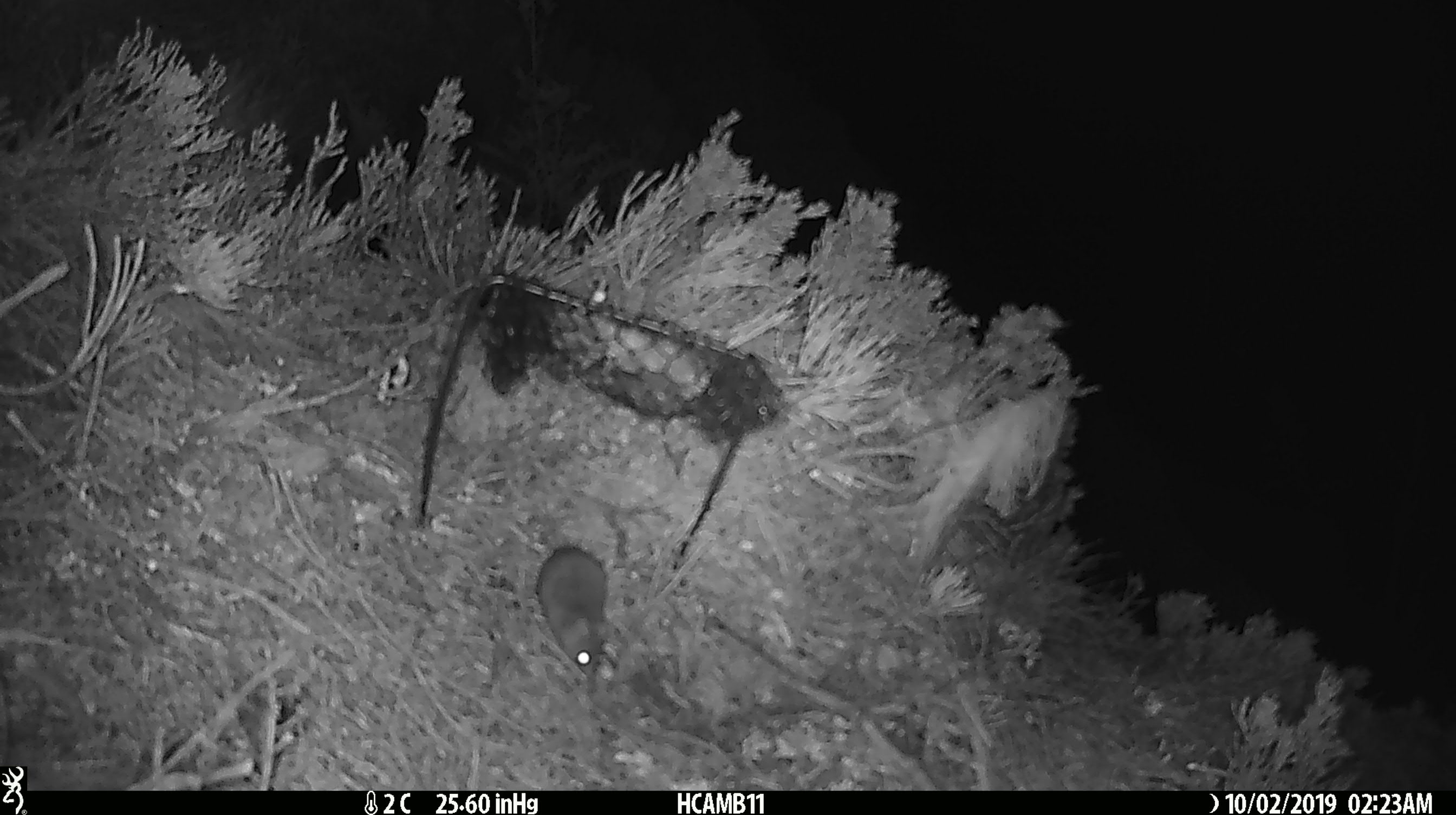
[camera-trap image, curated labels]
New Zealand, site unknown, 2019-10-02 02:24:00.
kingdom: Animalia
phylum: Chordata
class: Mammalia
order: Rodentia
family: Muridae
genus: Mus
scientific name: Mus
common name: mouse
Mouse (Mus).